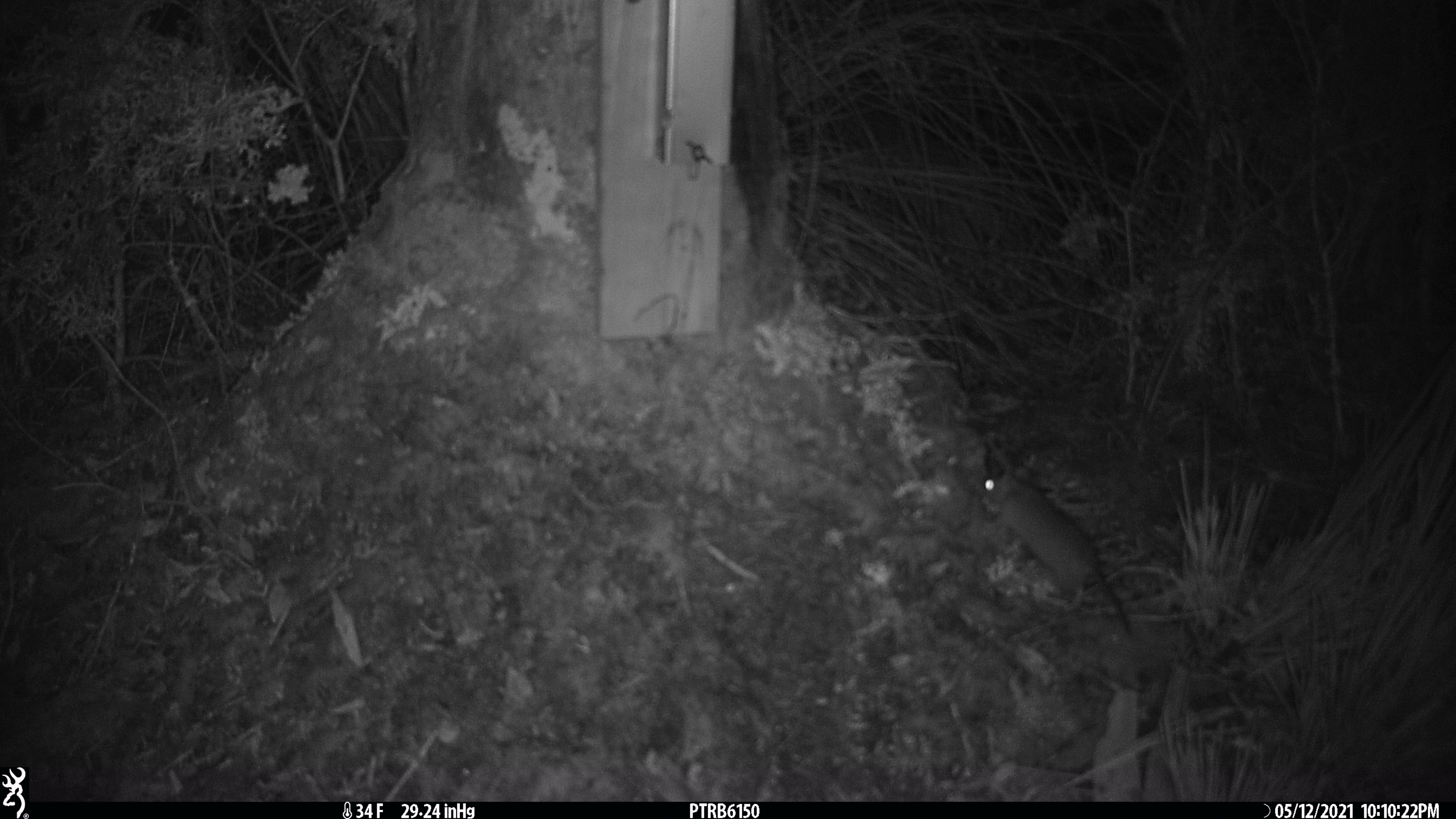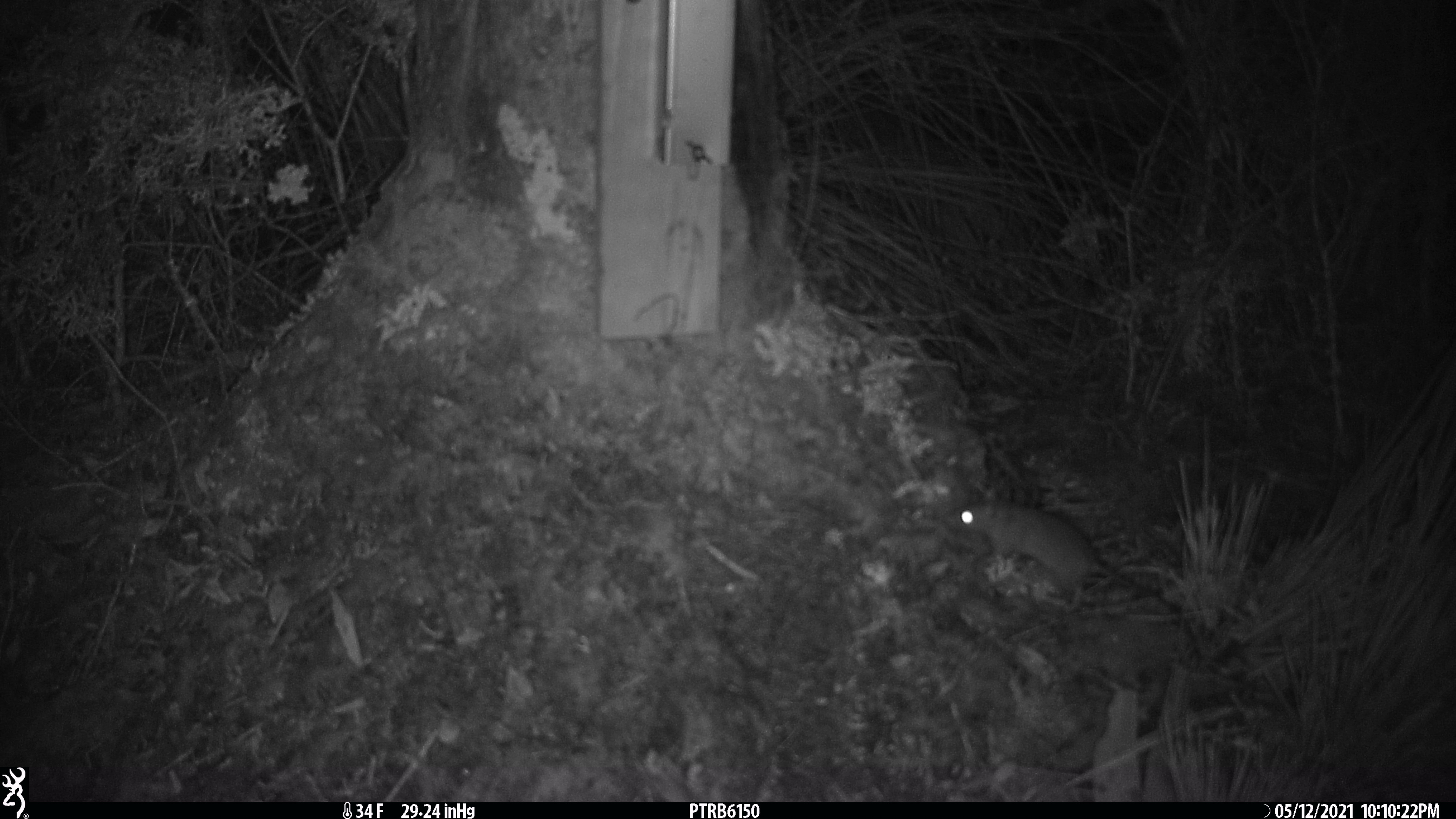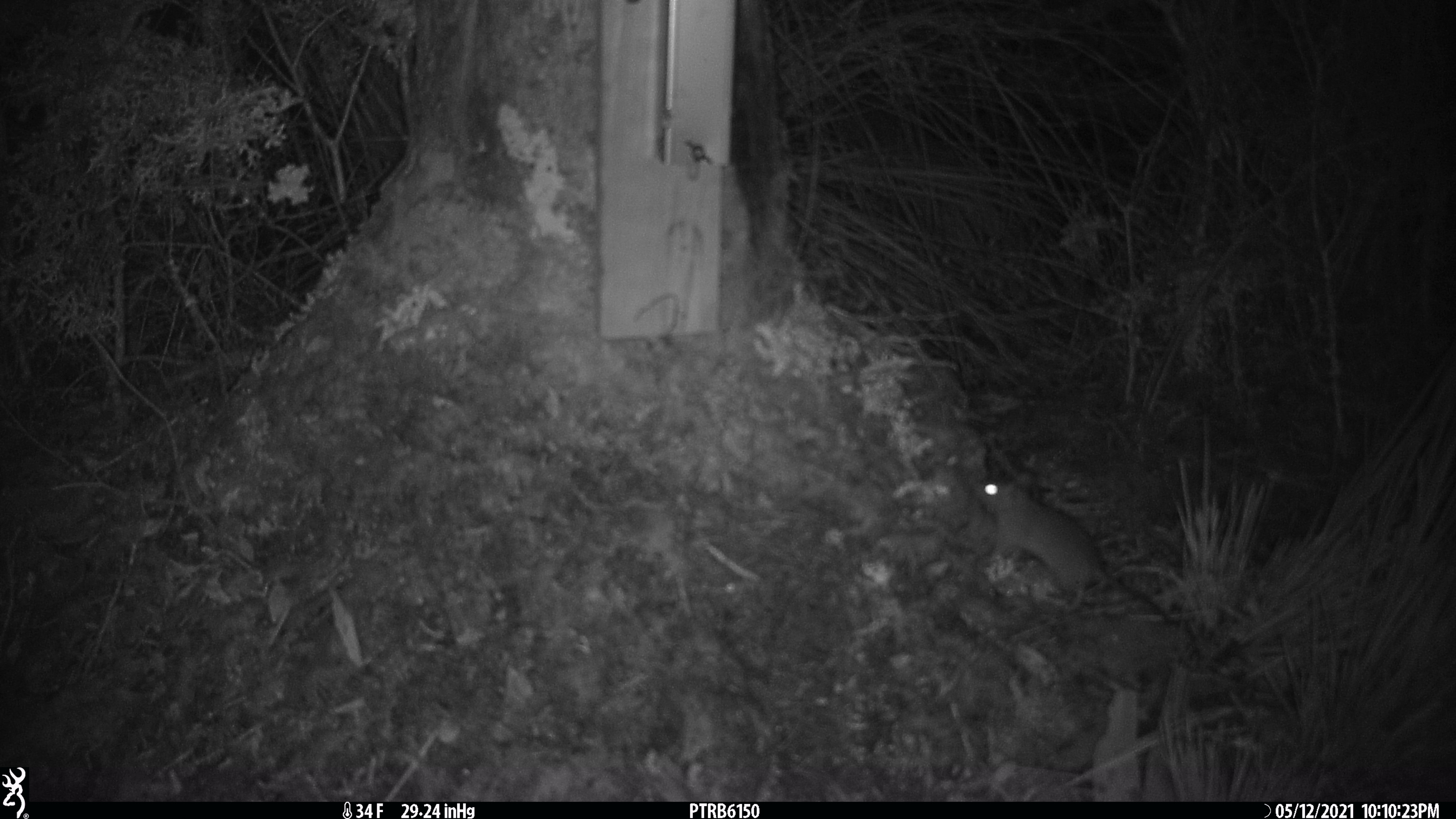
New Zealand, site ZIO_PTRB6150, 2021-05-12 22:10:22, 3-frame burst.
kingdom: Animalia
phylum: Chordata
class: Mammalia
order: Rodentia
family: Muridae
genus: Rattus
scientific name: Rattus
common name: rat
Rat (Rattus).